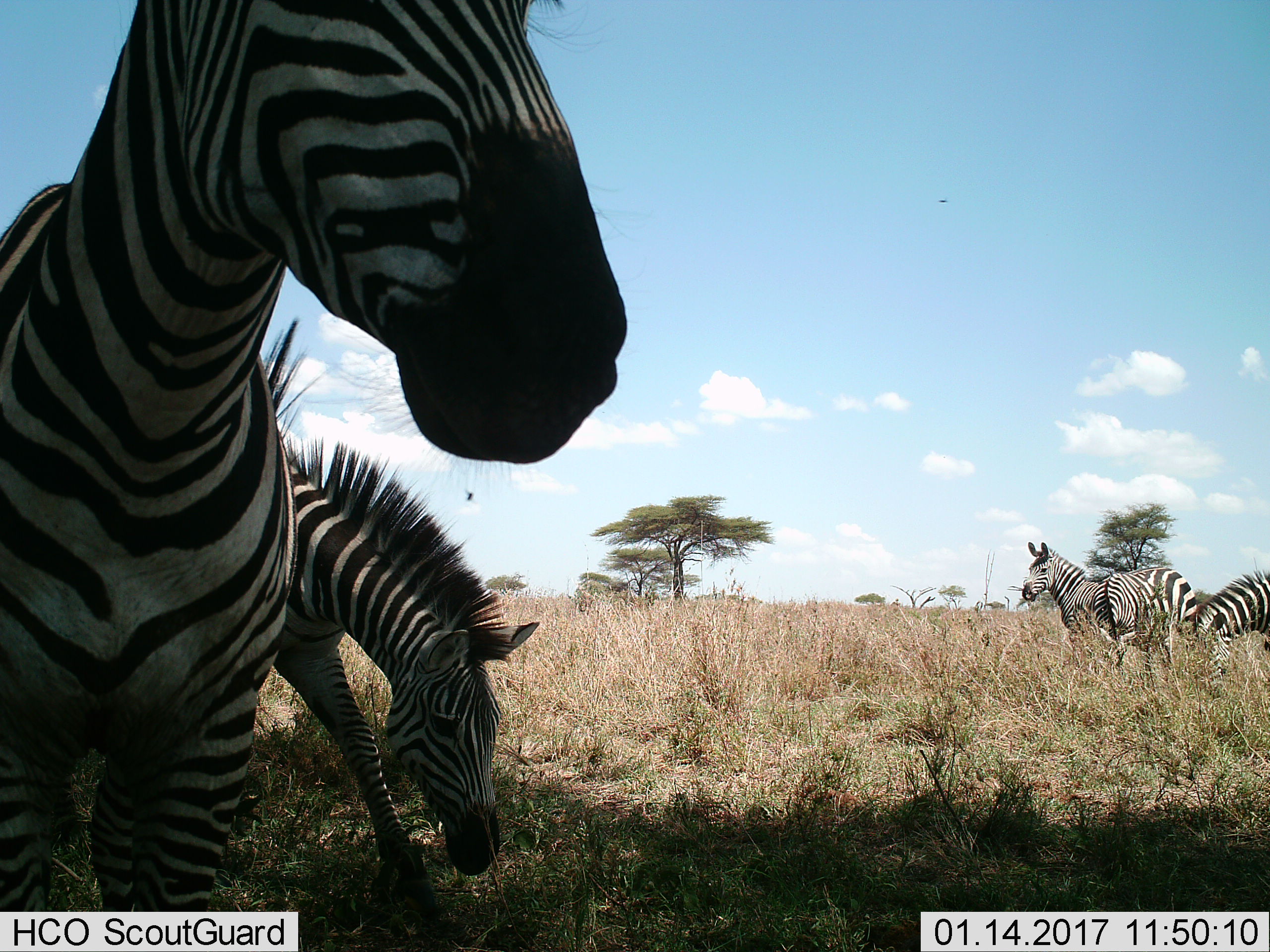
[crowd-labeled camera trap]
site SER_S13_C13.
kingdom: Animalia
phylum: Chordata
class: Mammalia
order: Perissodactyla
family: Equidae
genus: Equus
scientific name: Equus quagga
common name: plains zebra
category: zebraplains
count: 5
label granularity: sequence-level